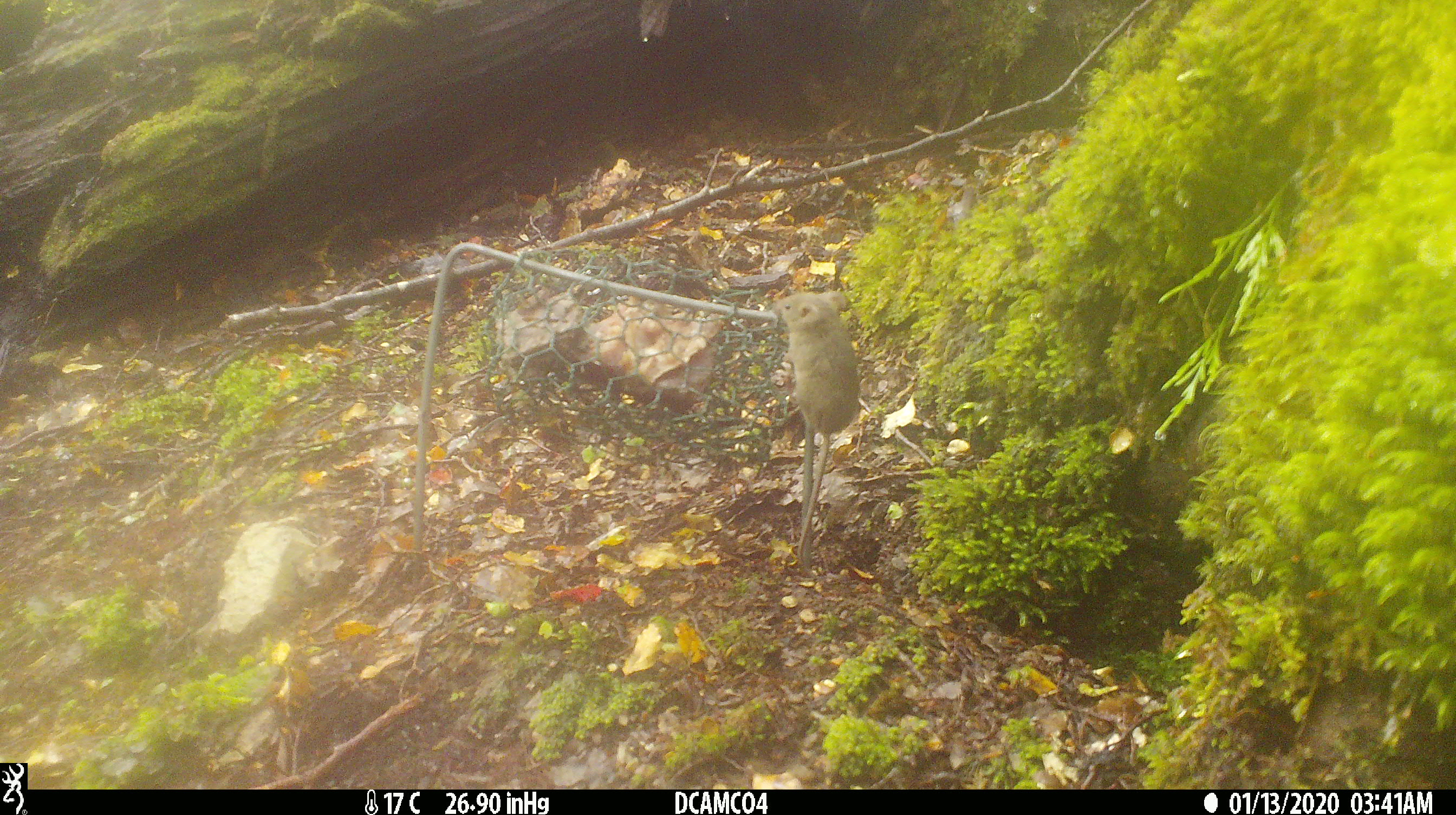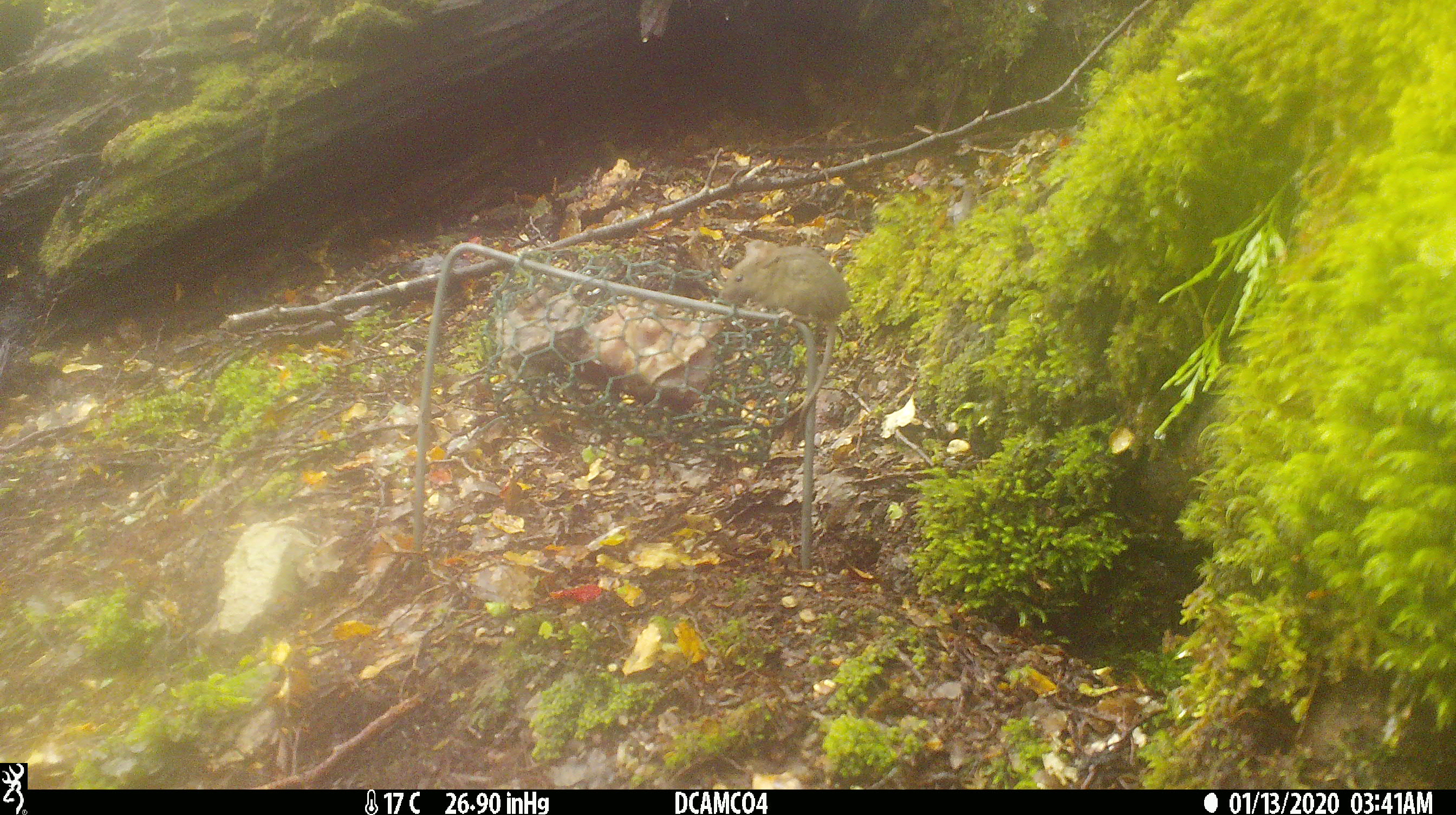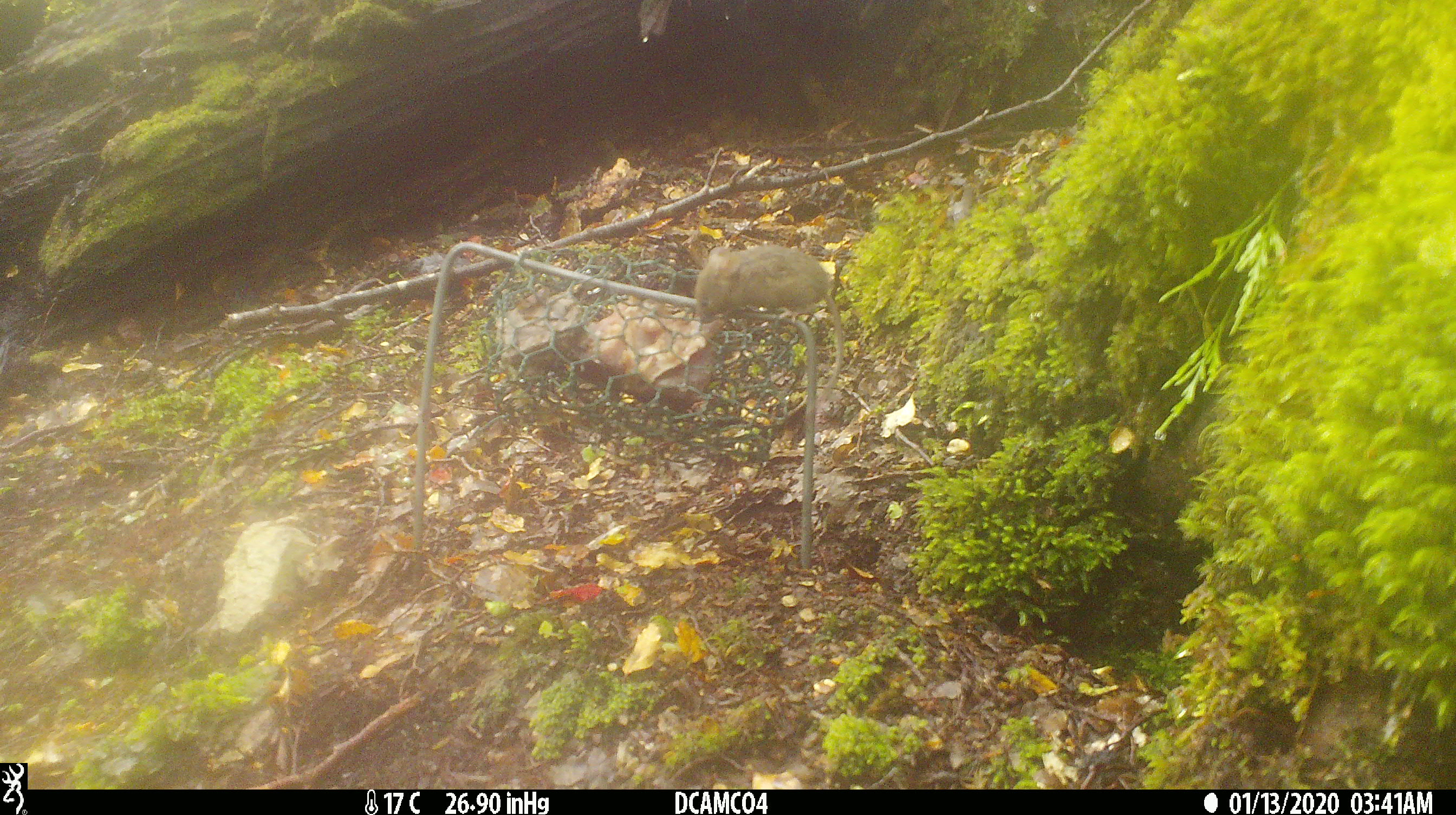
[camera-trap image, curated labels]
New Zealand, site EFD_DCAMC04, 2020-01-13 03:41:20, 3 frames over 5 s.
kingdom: Animalia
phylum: Chordata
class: Mammalia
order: Rodentia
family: Muridae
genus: Mus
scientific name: Mus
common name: mouse